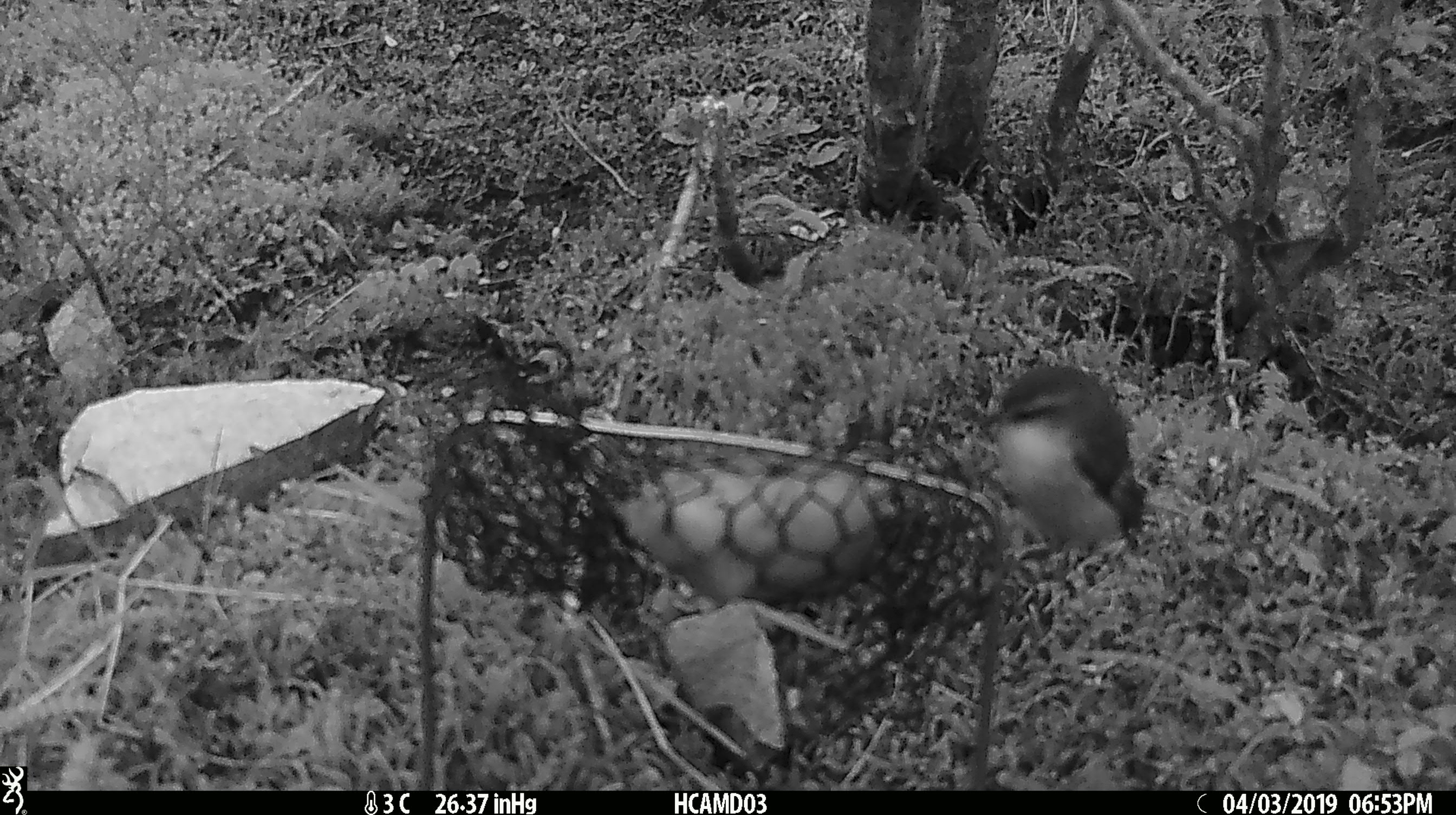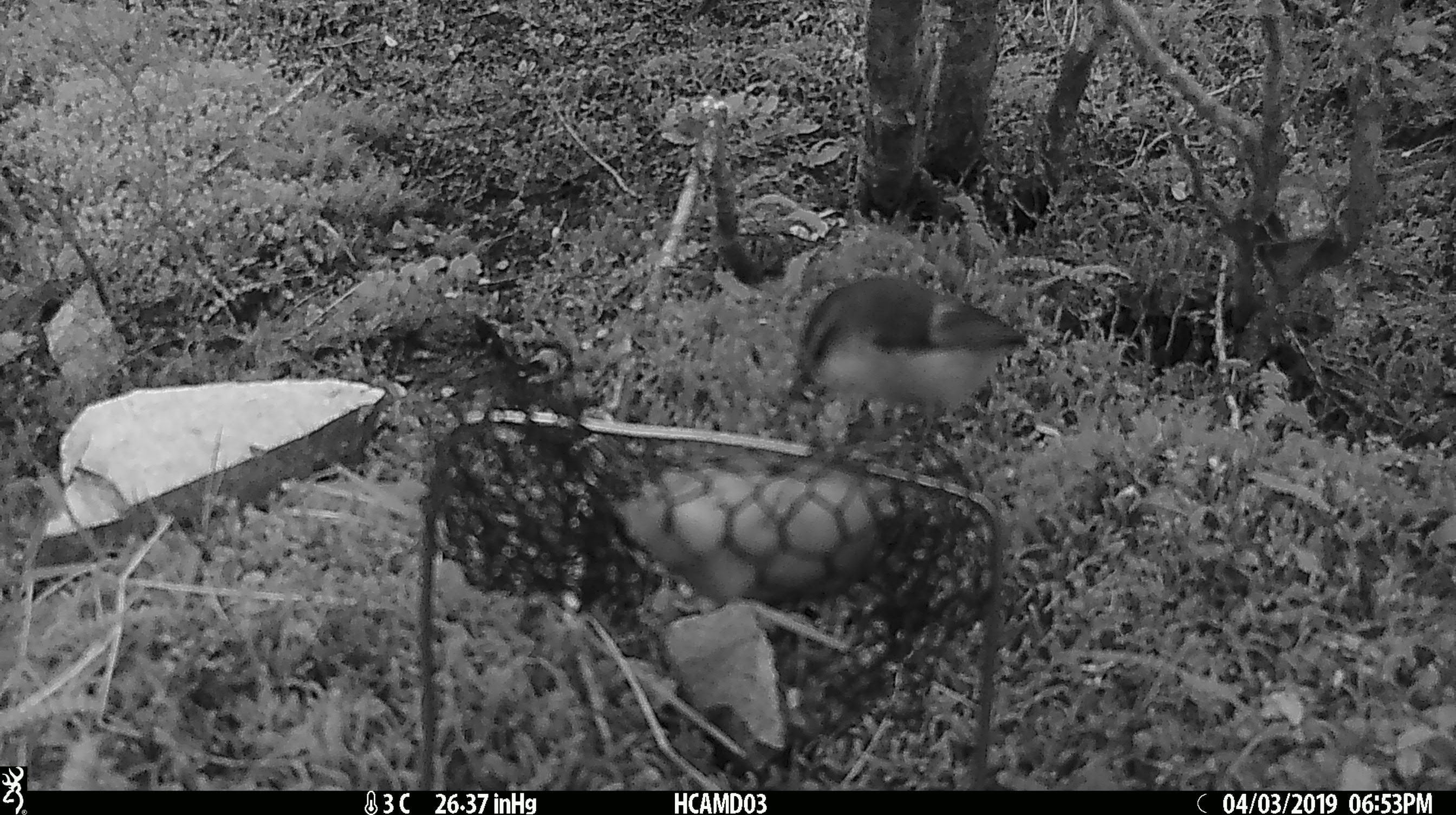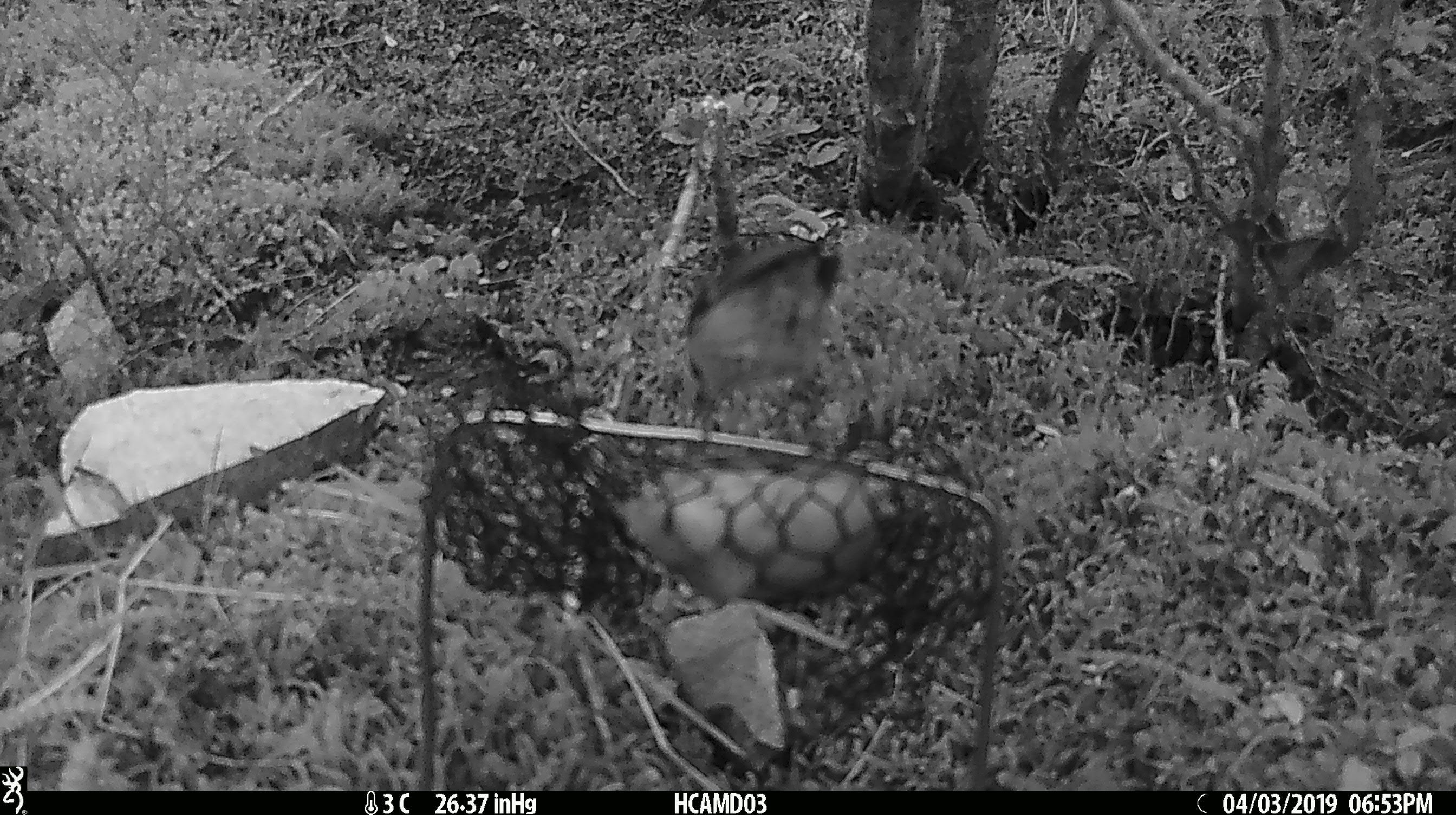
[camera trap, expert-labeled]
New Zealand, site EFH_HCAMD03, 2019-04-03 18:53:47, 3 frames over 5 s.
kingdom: Animalia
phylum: Chordata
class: Aves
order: Passeriformes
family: Acanthisittidae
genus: Acanthisitta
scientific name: Acanthisitta chloris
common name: rifleman